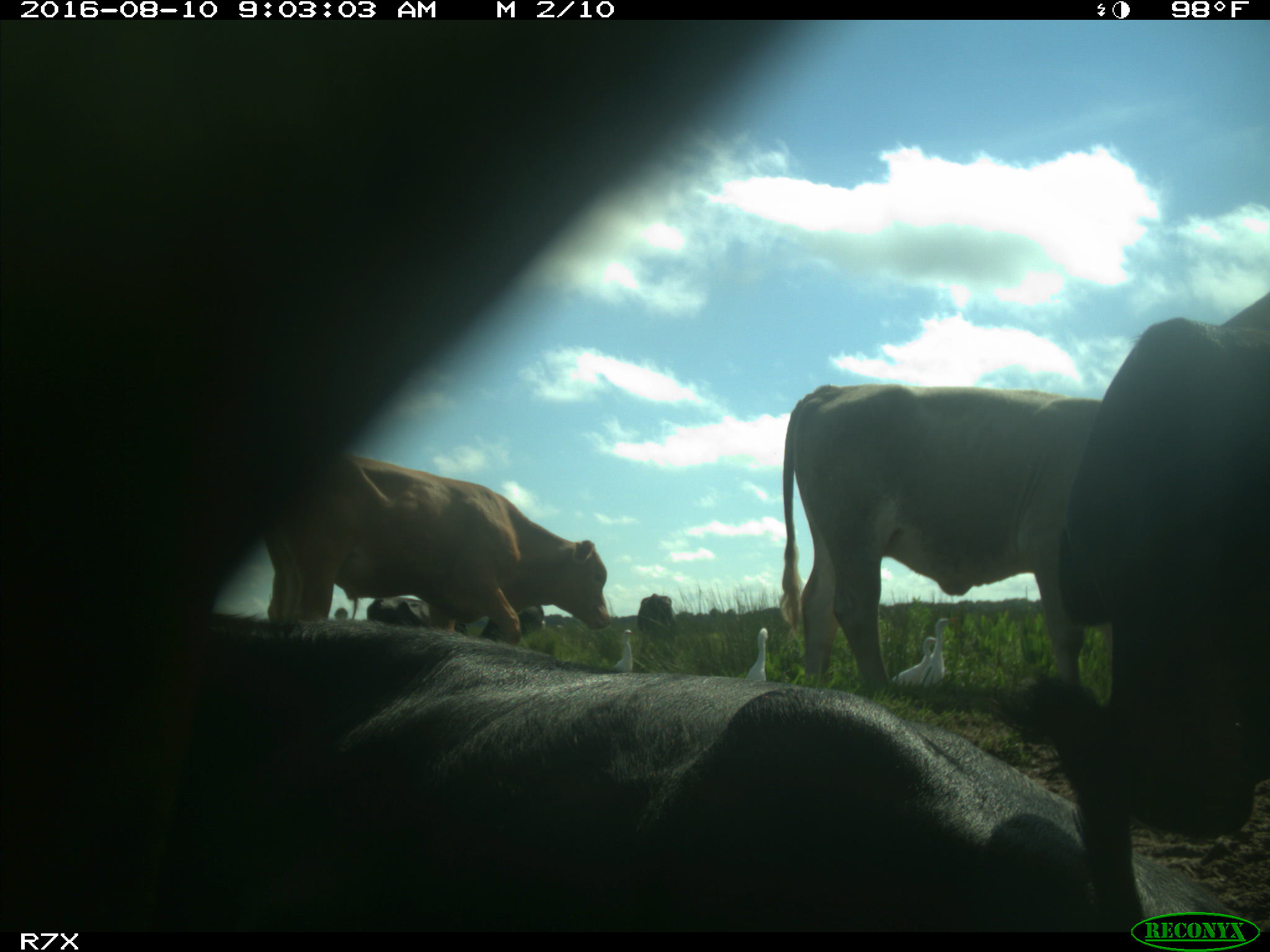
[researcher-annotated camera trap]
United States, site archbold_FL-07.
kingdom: Animalia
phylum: Chordata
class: Mammalia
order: Artiodactyla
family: Bovidae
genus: Bos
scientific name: Bos taurus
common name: domestic cow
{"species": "Bos taurus (domestic cow)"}